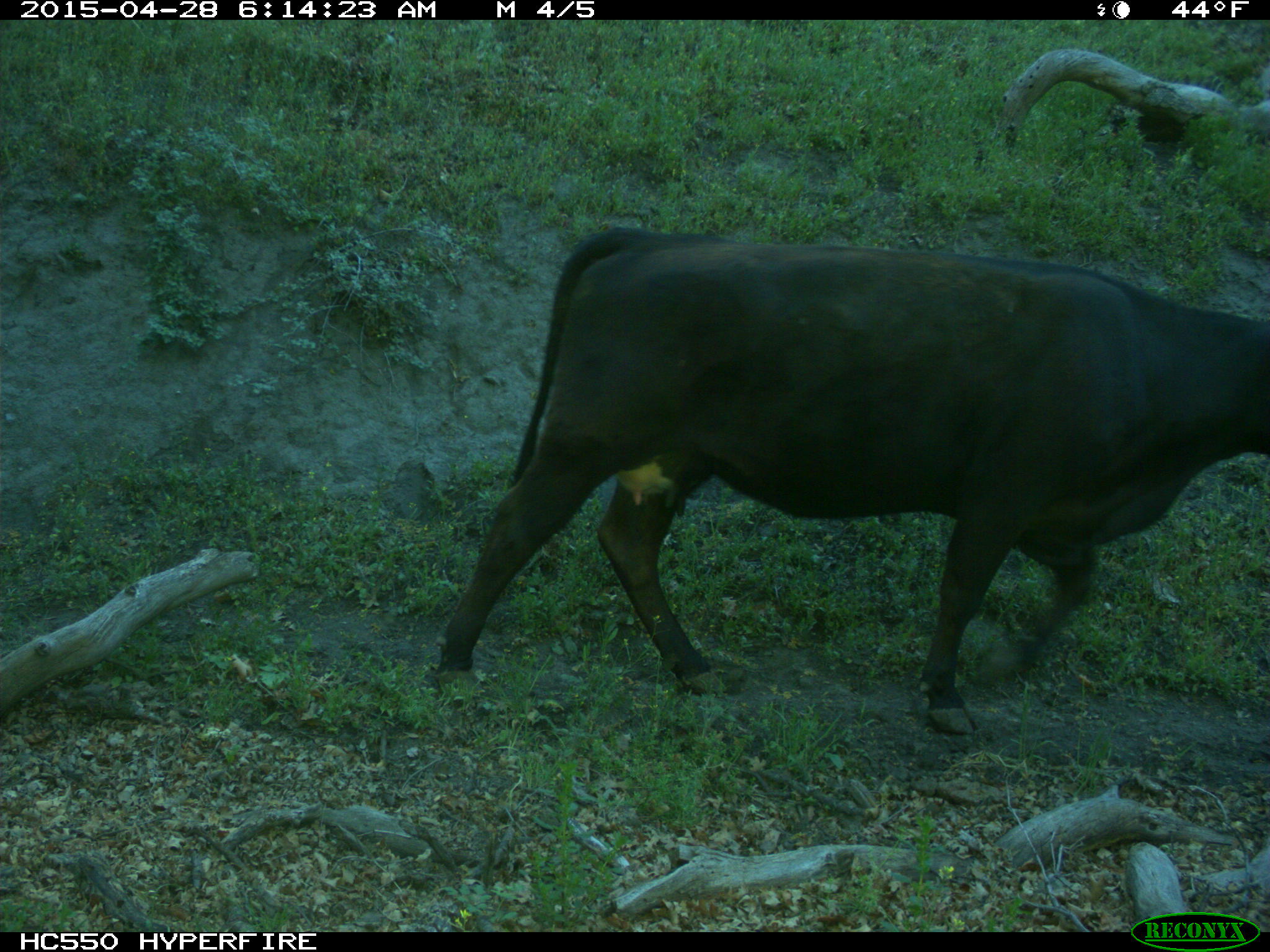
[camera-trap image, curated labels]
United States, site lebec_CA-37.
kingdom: Animalia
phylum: Chordata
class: Mammalia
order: Artiodactyla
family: Bovidae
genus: Bos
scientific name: Bos taurus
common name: domestic cow